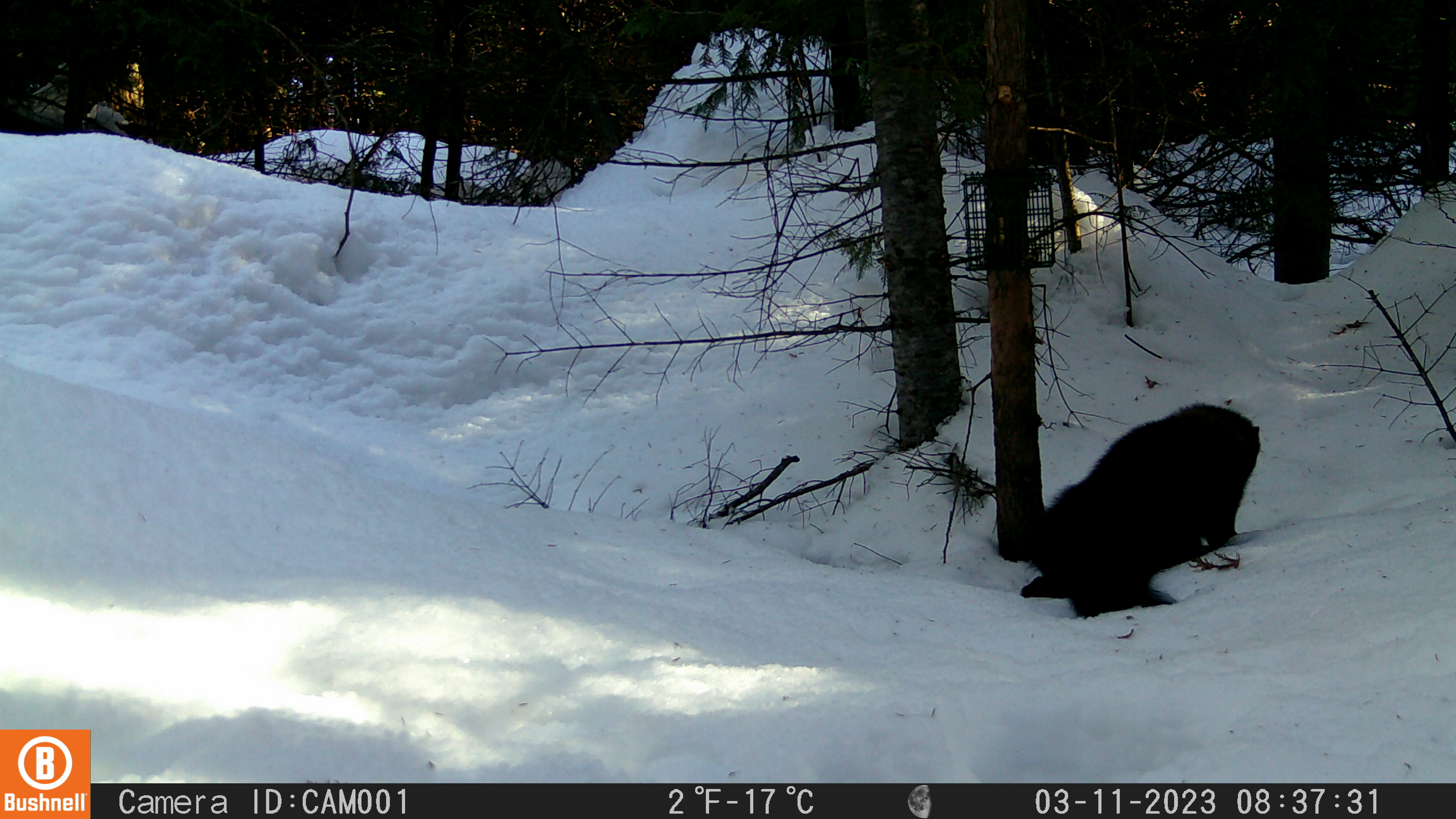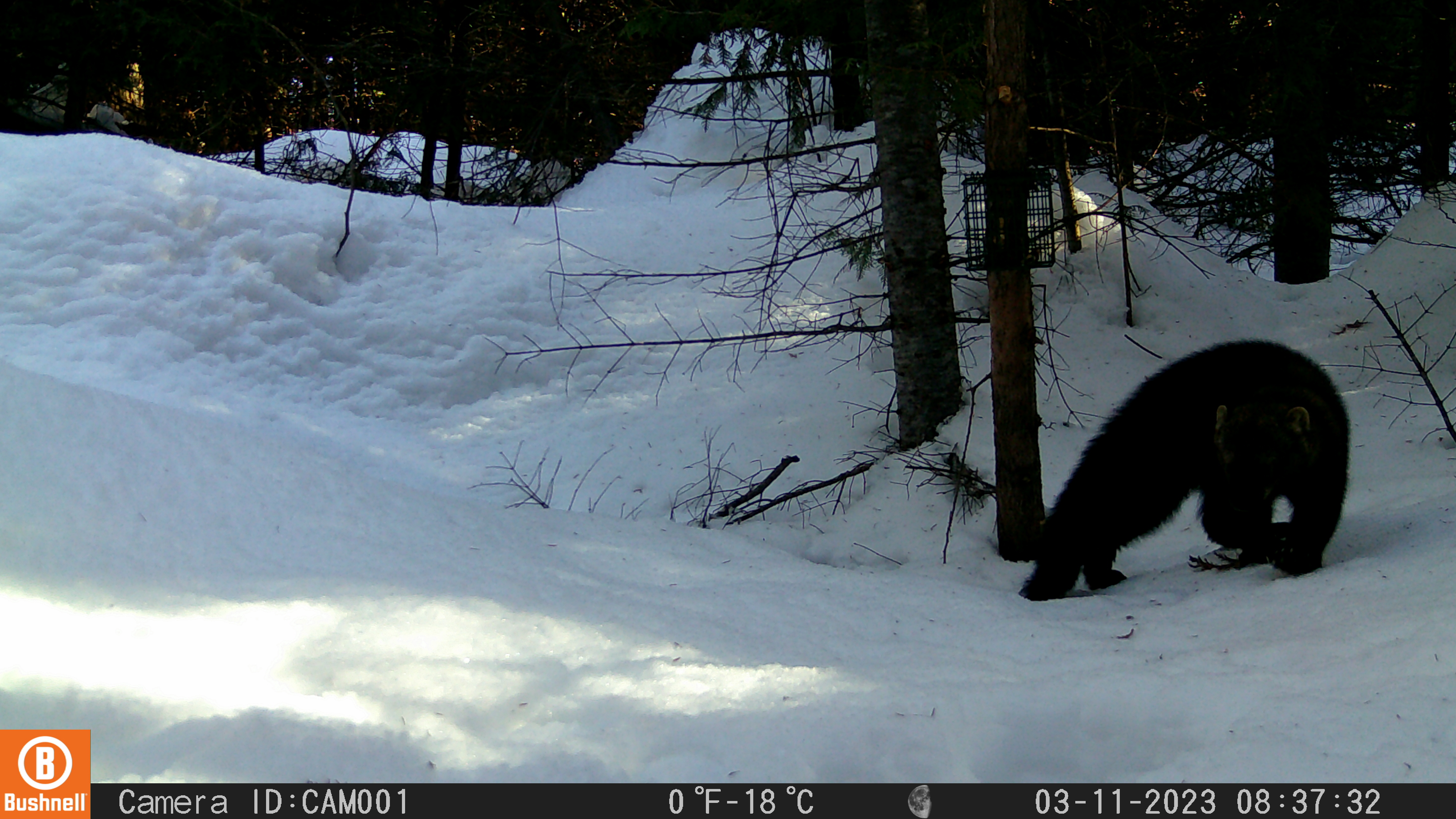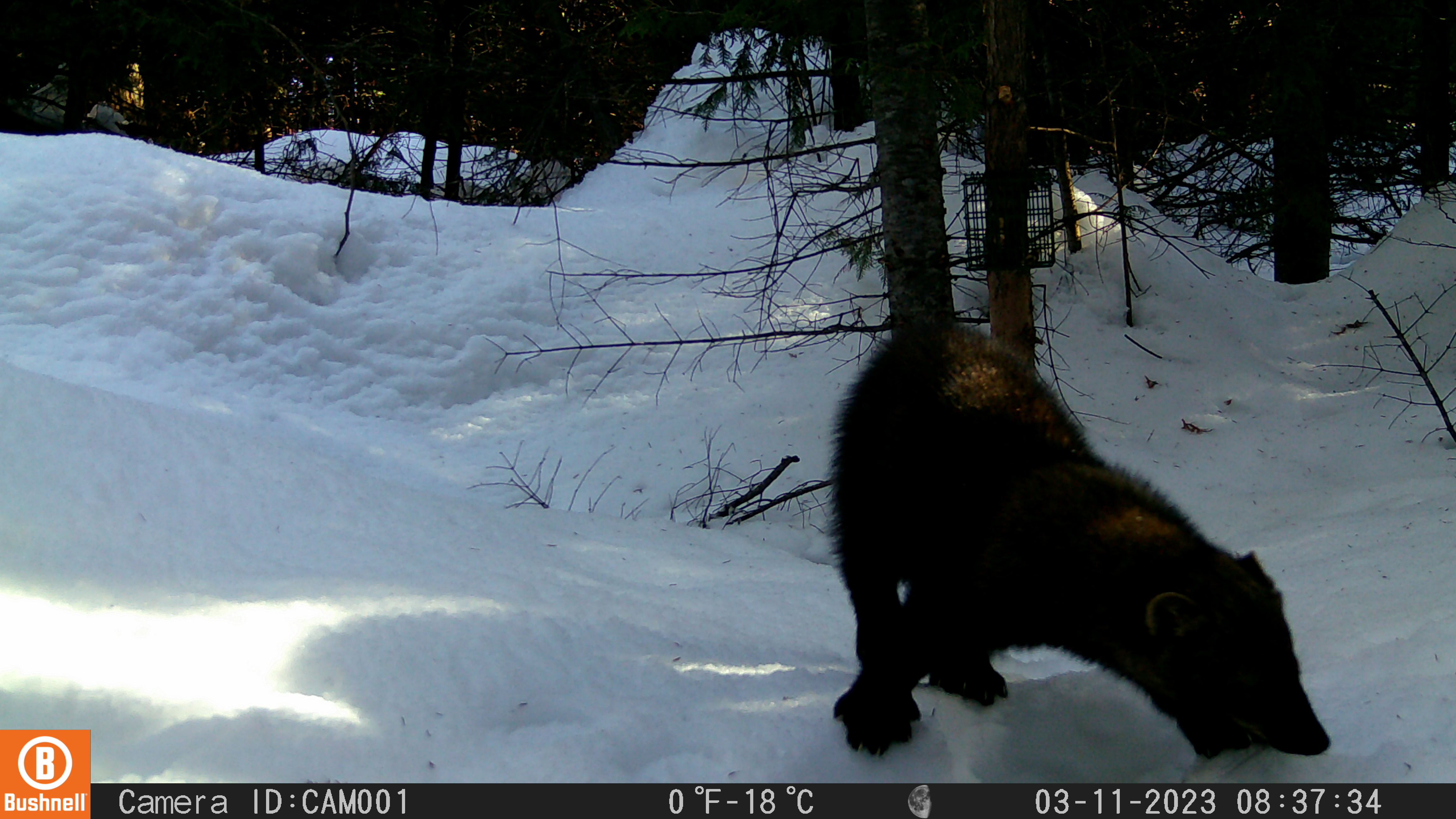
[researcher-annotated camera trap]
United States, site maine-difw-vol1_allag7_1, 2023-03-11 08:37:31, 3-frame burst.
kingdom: Animalia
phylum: Chordata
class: Mammalia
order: Carnivora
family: Mustelidae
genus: Pekania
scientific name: Pekania pennanti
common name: fisher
Fisher (Pekania pennanti).